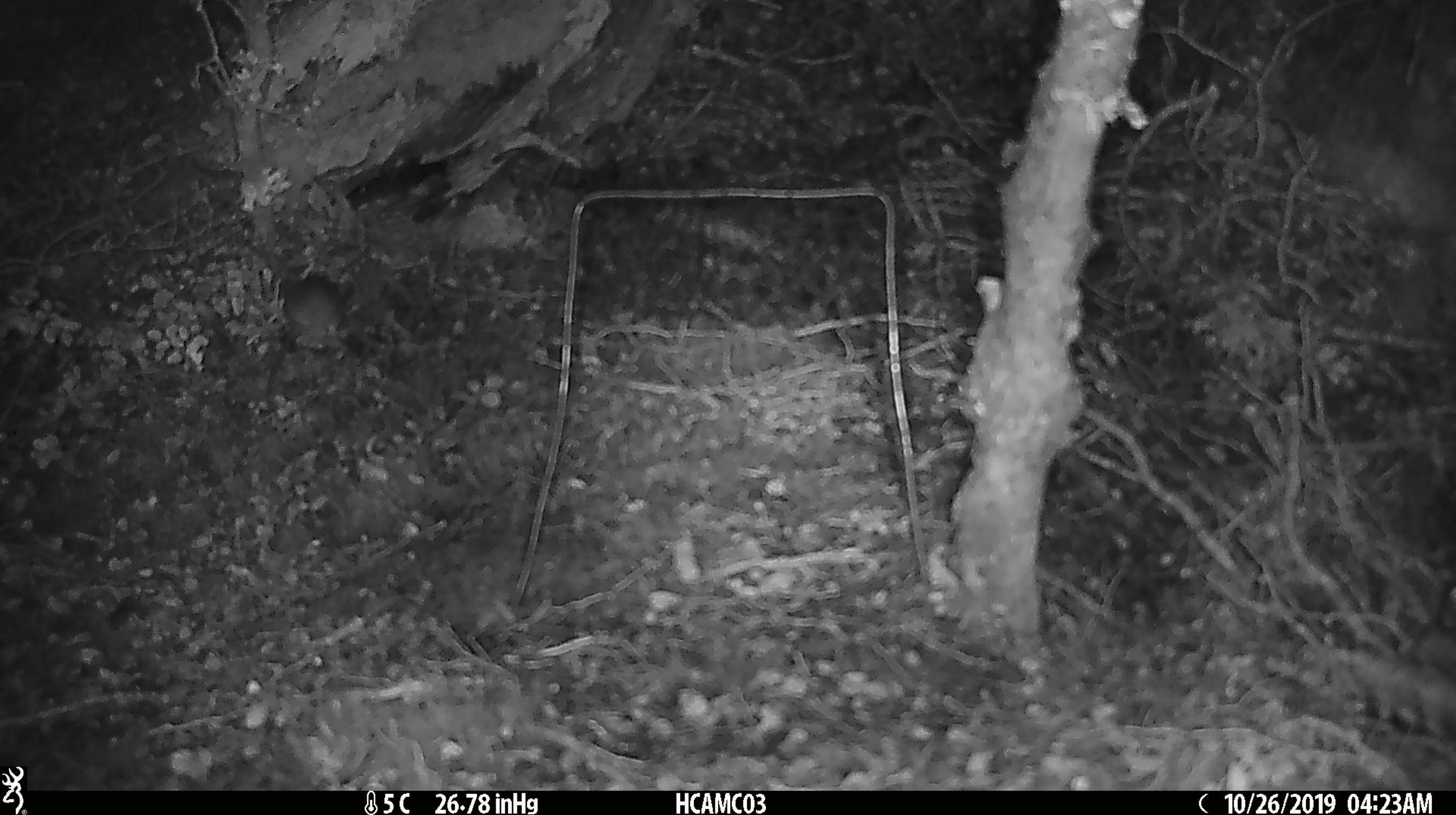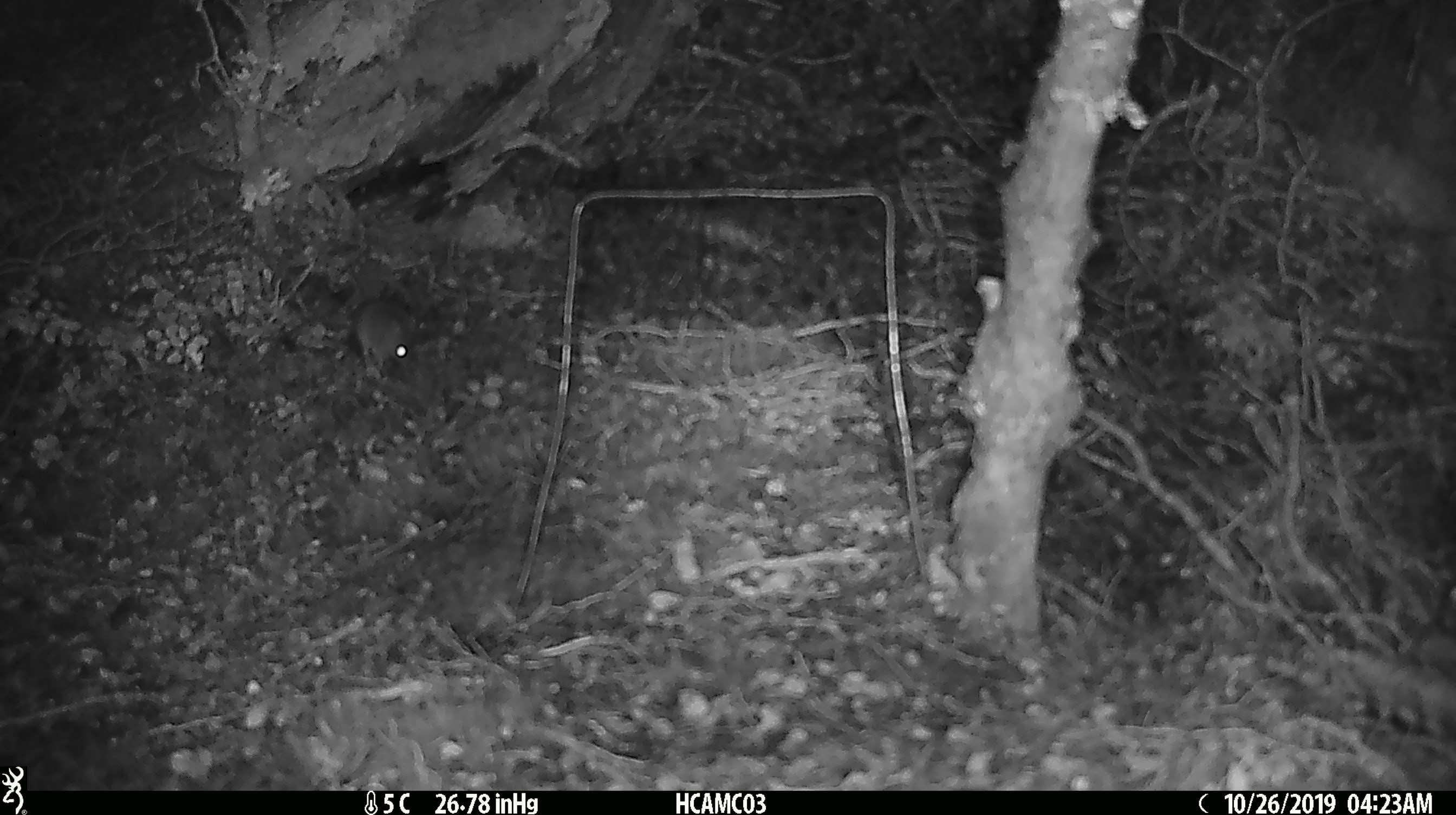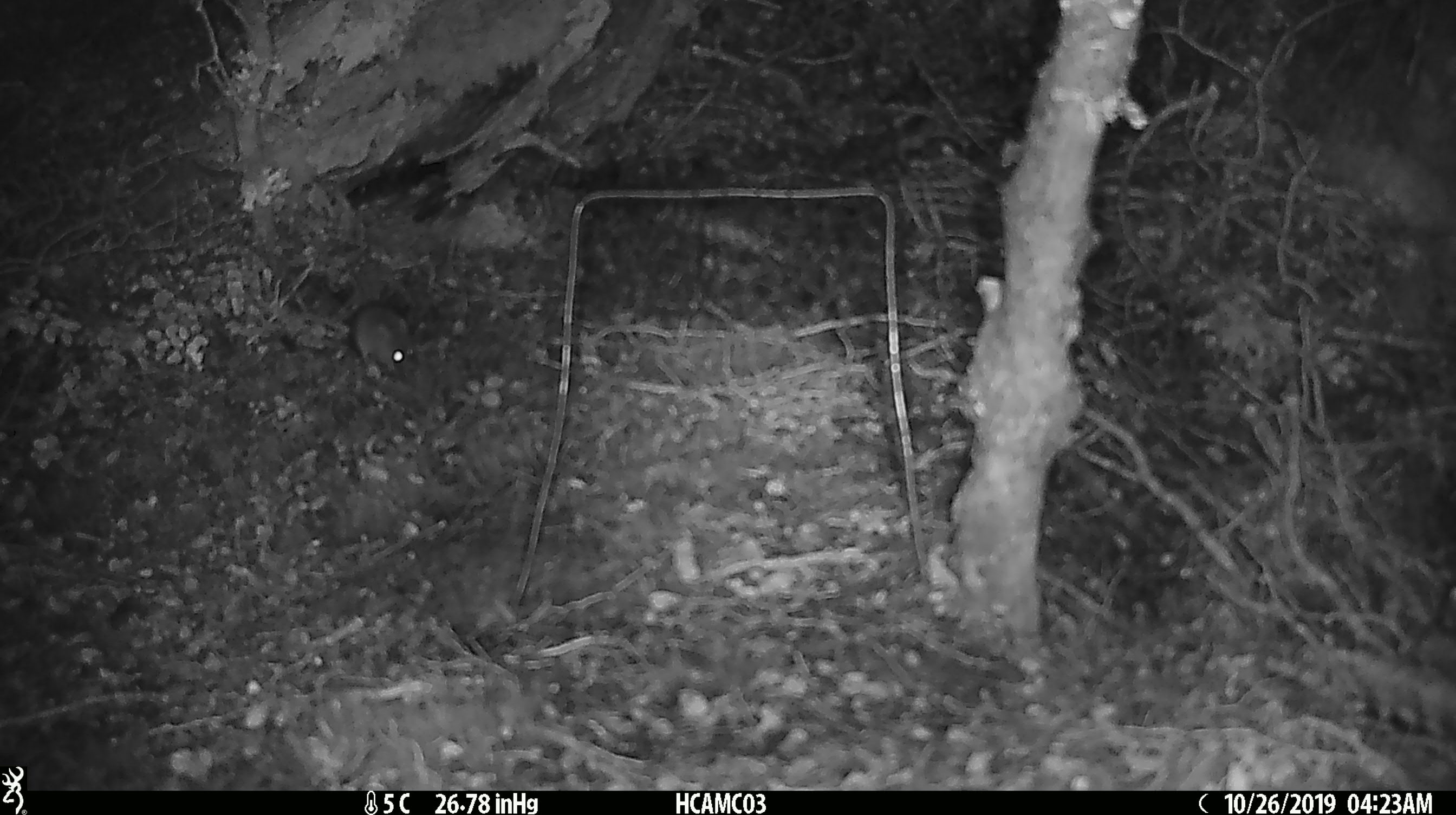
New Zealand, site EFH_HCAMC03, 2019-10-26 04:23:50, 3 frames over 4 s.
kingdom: Animalia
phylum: Chordata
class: Mammalia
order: Rodentia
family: Muridae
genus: Mus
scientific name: Mus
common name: mouse